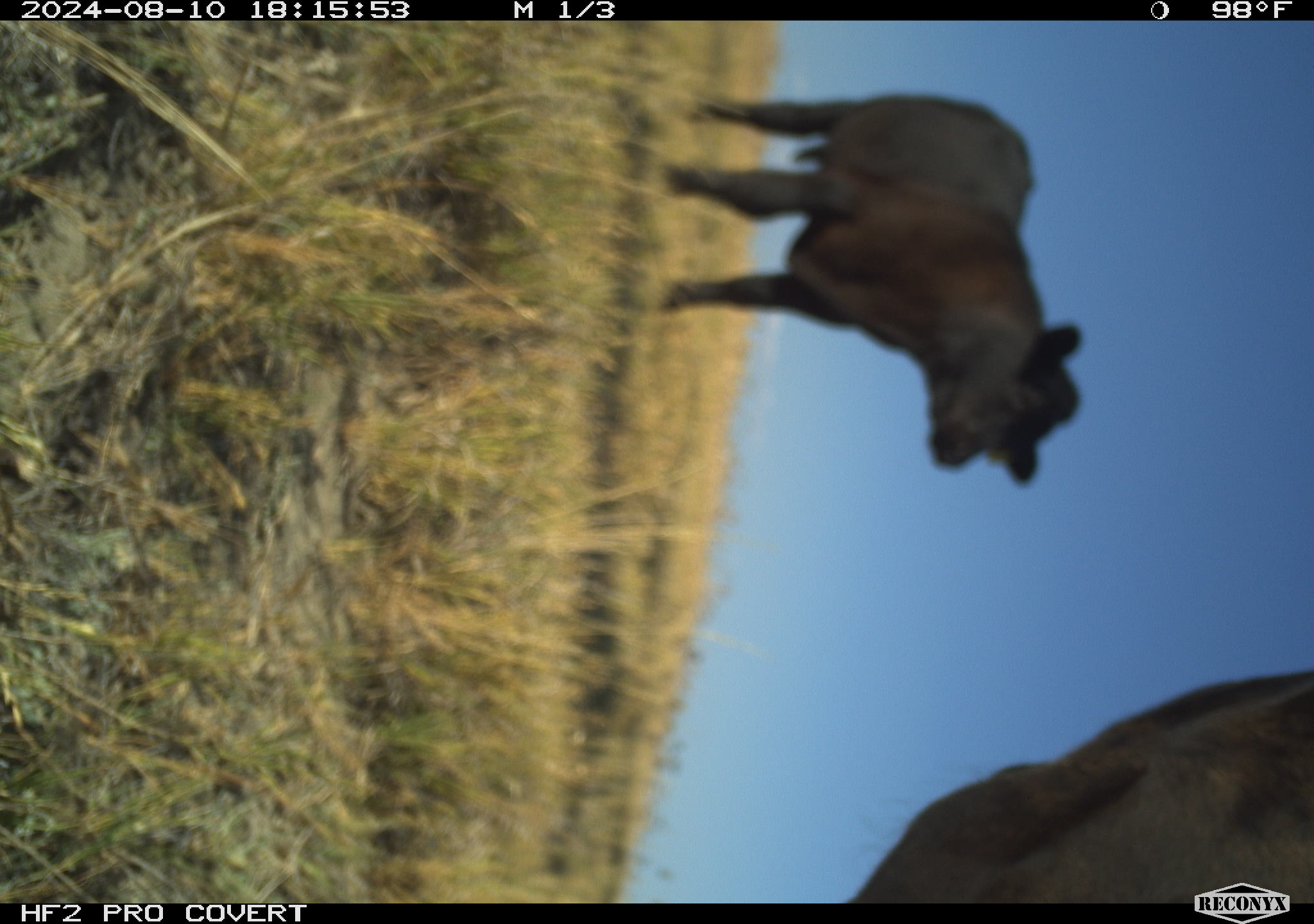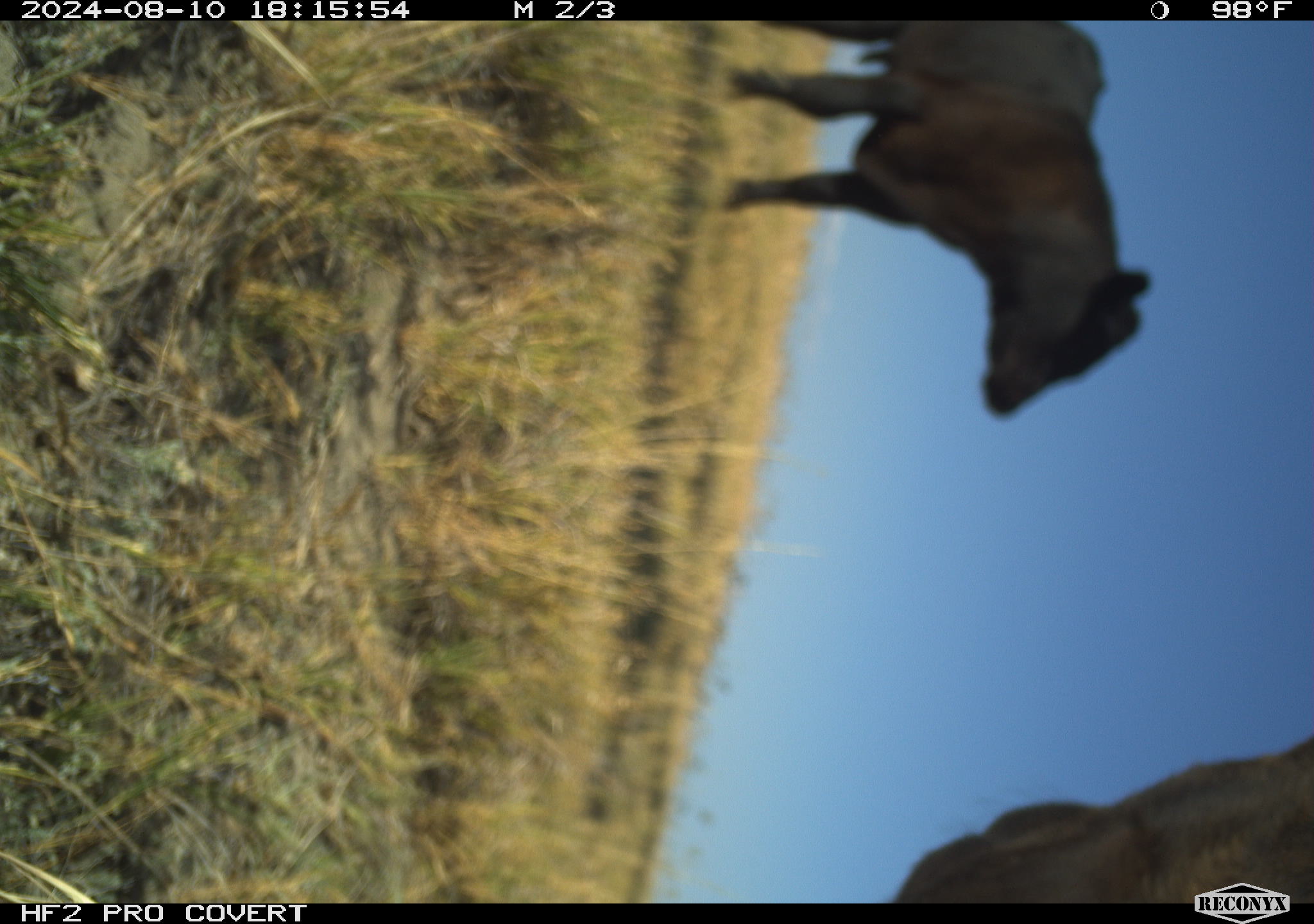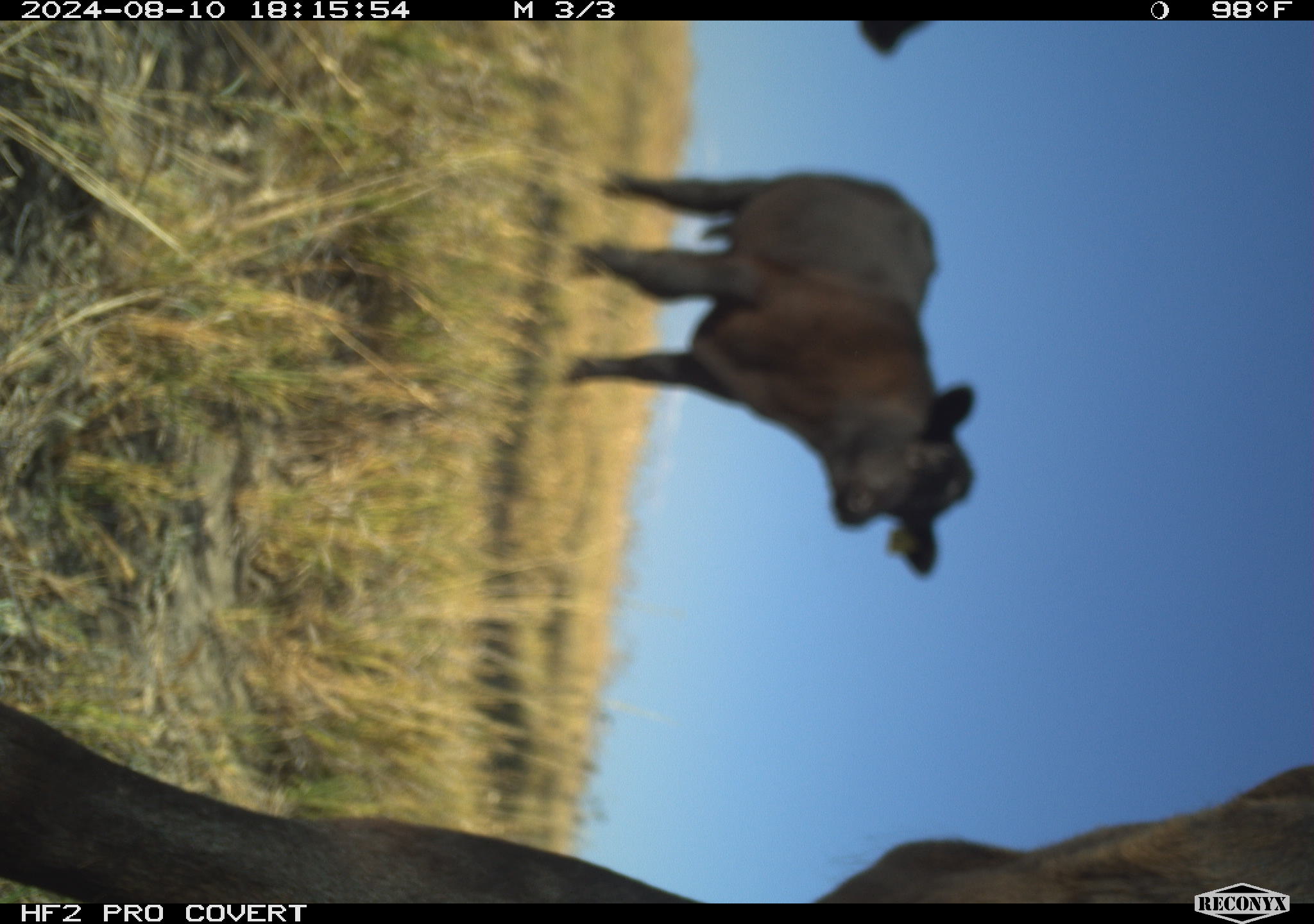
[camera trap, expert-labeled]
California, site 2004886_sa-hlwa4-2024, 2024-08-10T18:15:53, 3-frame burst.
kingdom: Animalia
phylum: Chordata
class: Mammalia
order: Artiodactyla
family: Bovidae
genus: Bos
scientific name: Bos taurus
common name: domestic cattle